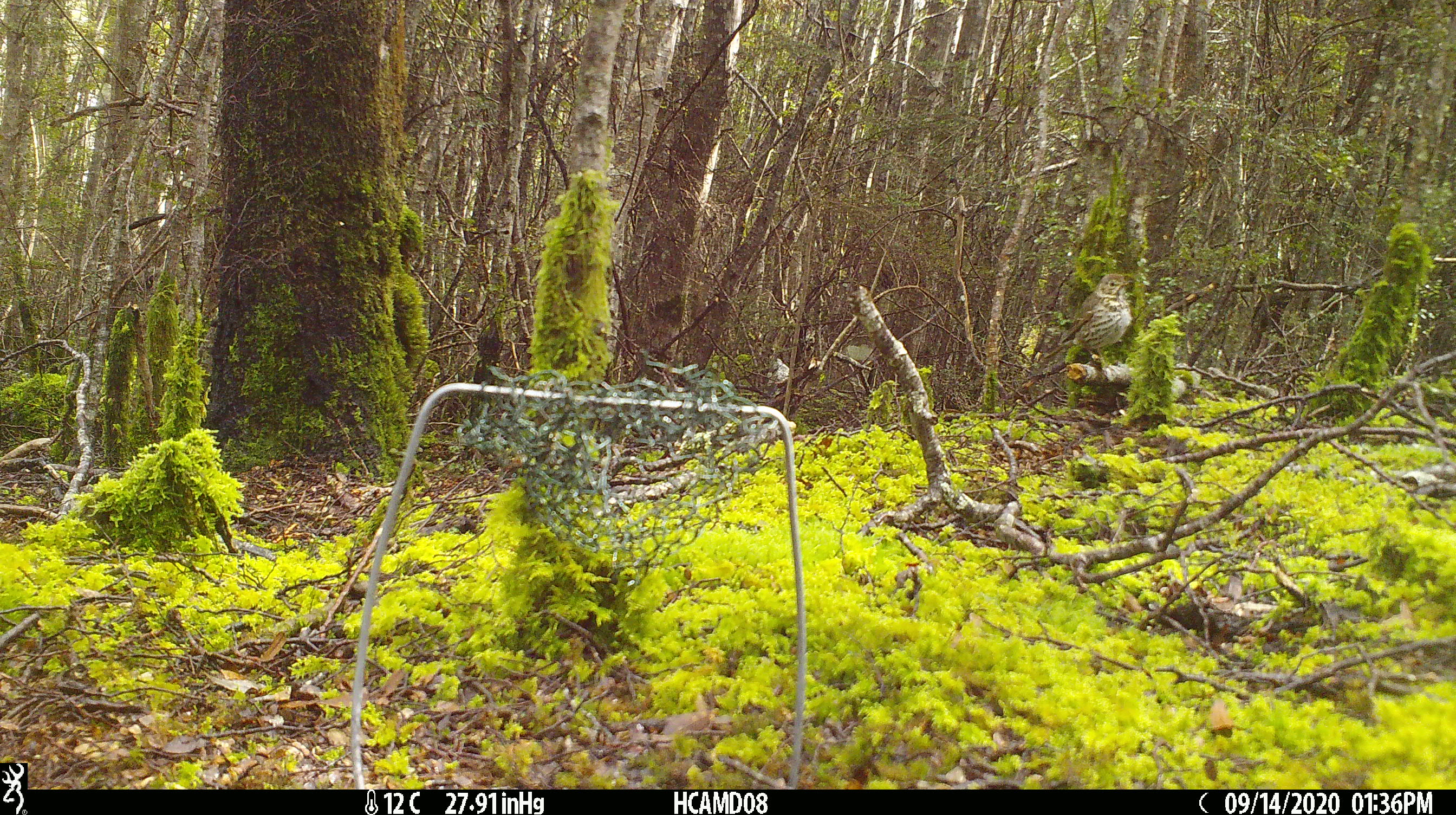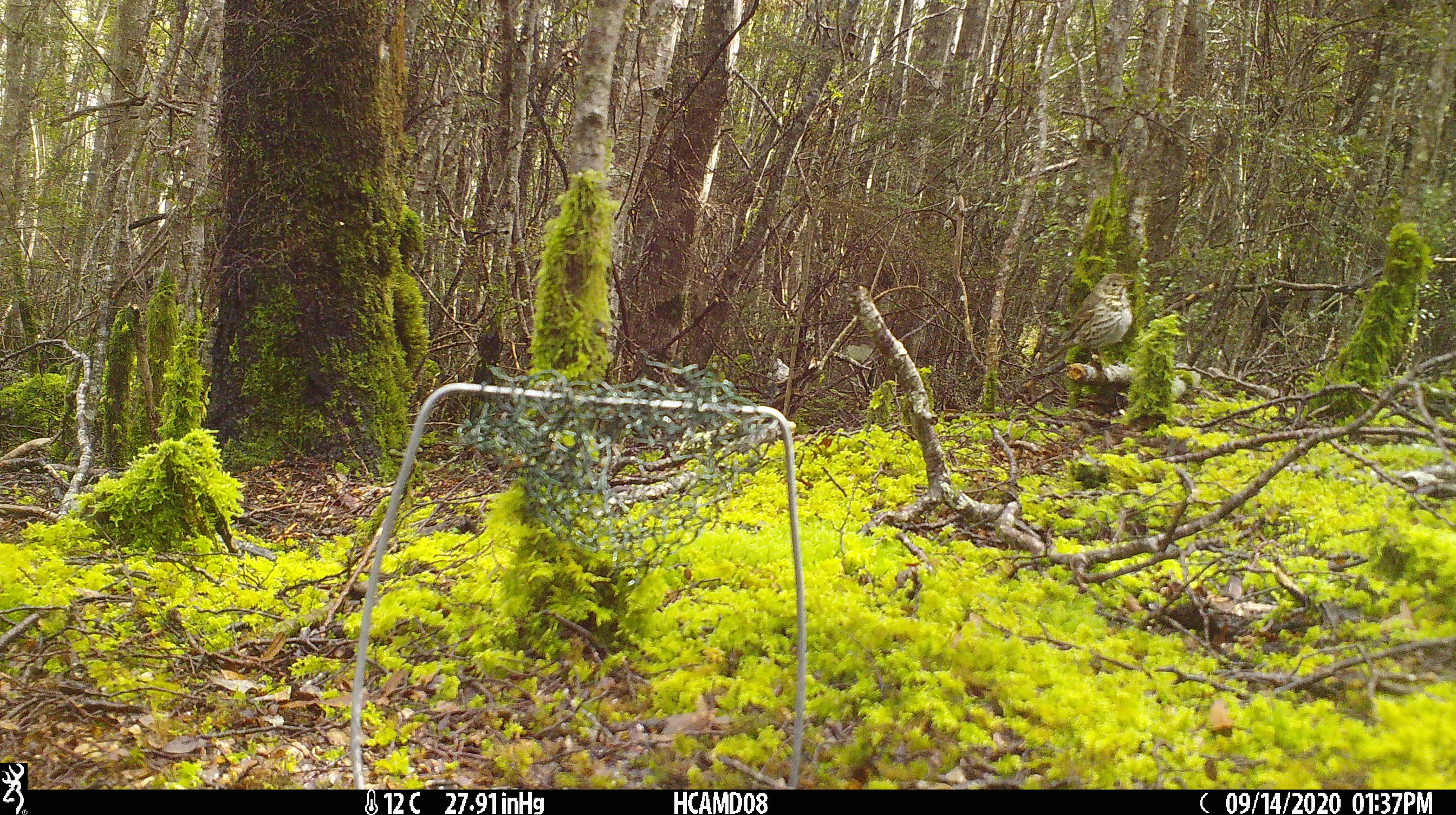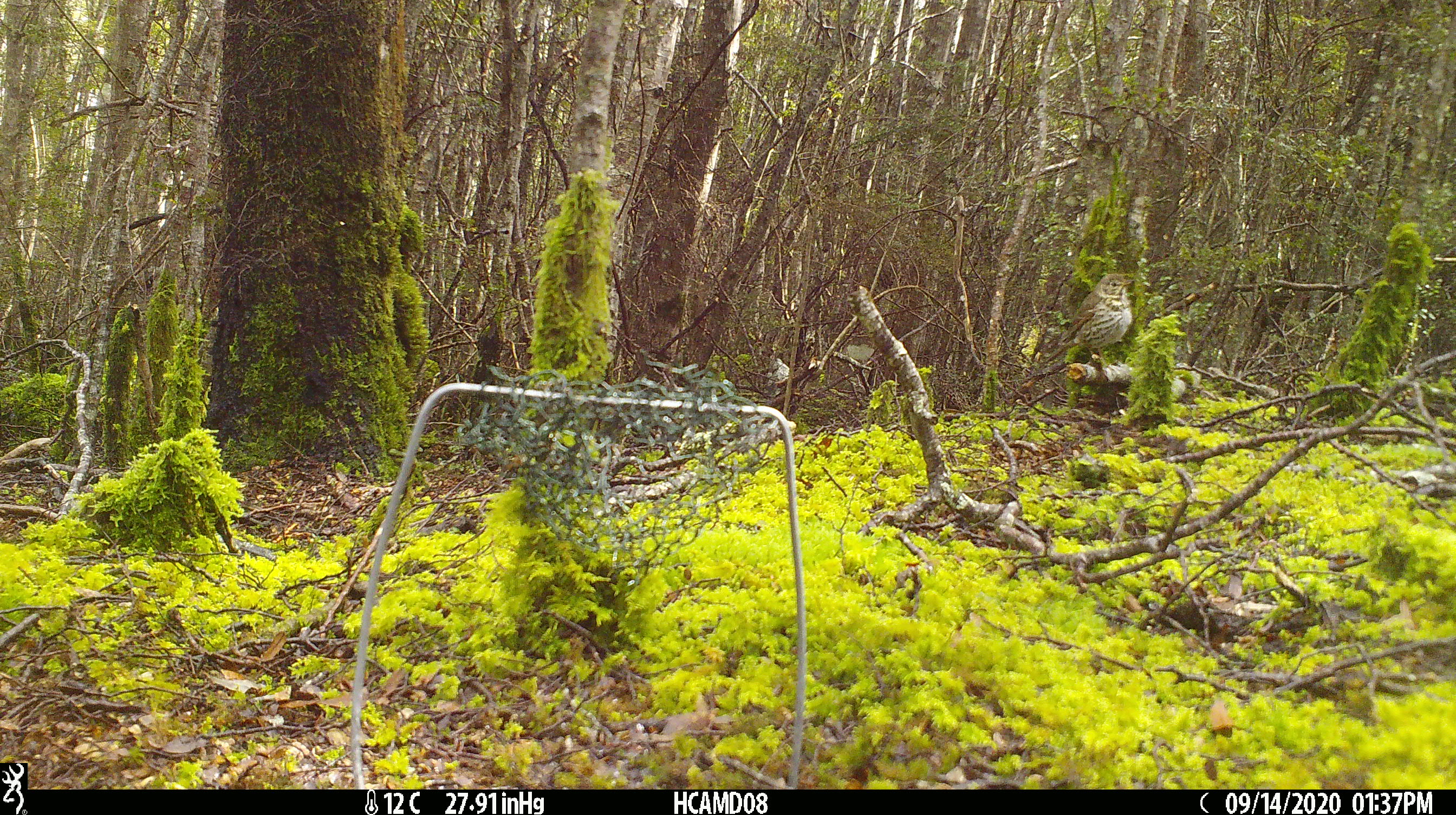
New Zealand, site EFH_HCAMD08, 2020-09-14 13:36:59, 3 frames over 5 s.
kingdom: Animalia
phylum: Chordata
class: Aves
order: Passeriformes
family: Turdidae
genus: Turdus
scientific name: Turdus philomelos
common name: song thrush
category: thrush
Thrush (song thrush) (Turdus philomelos).